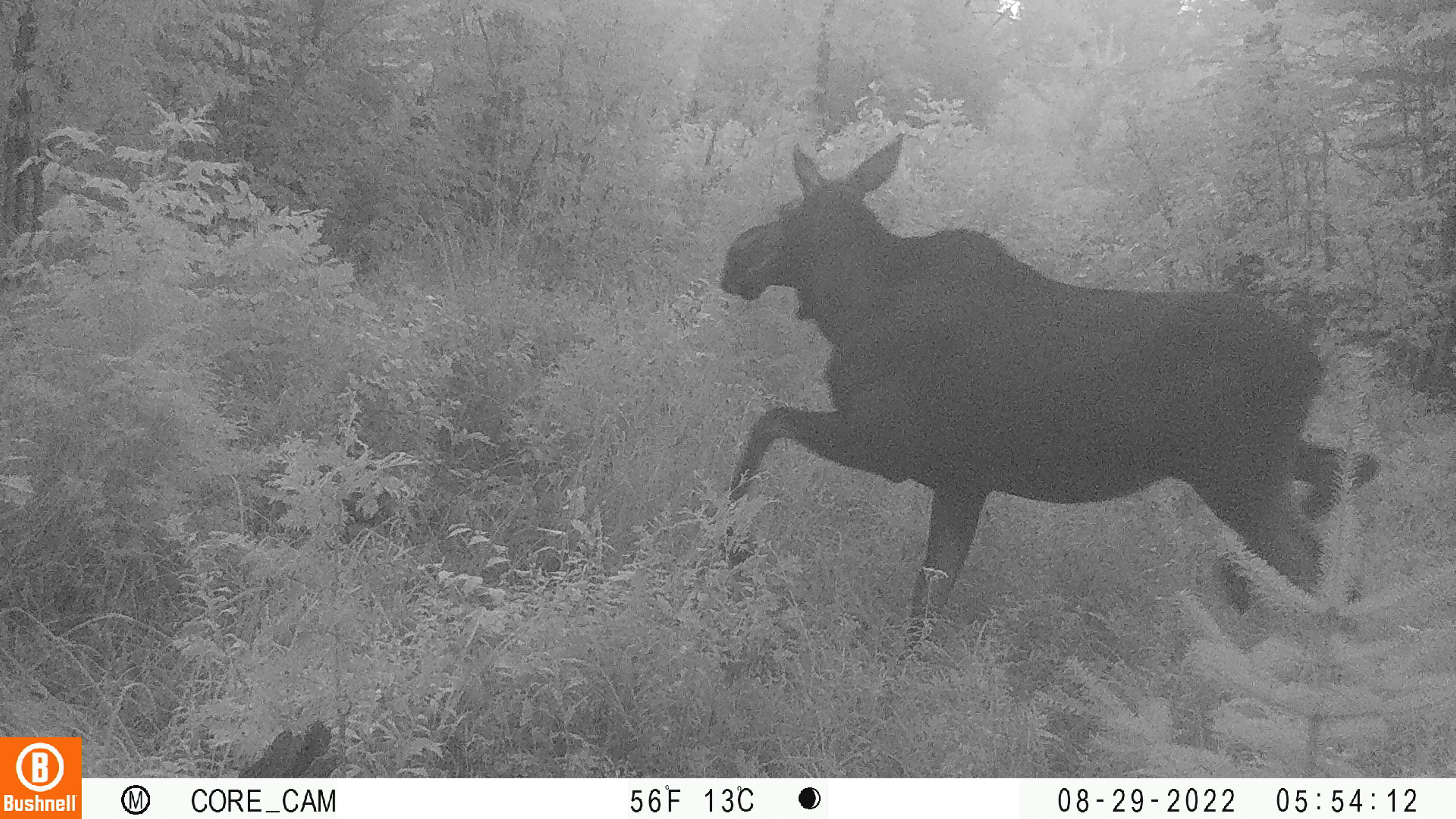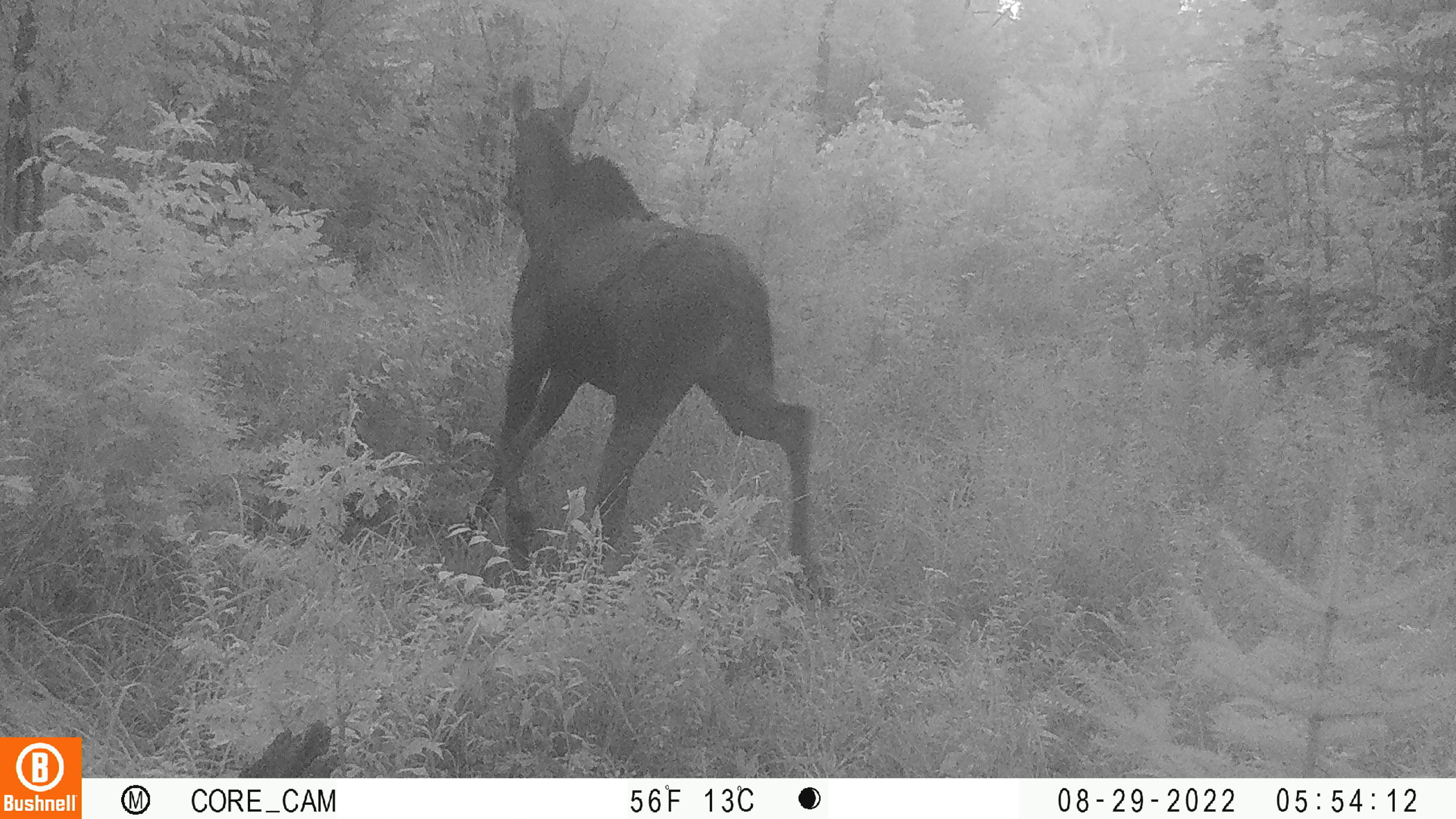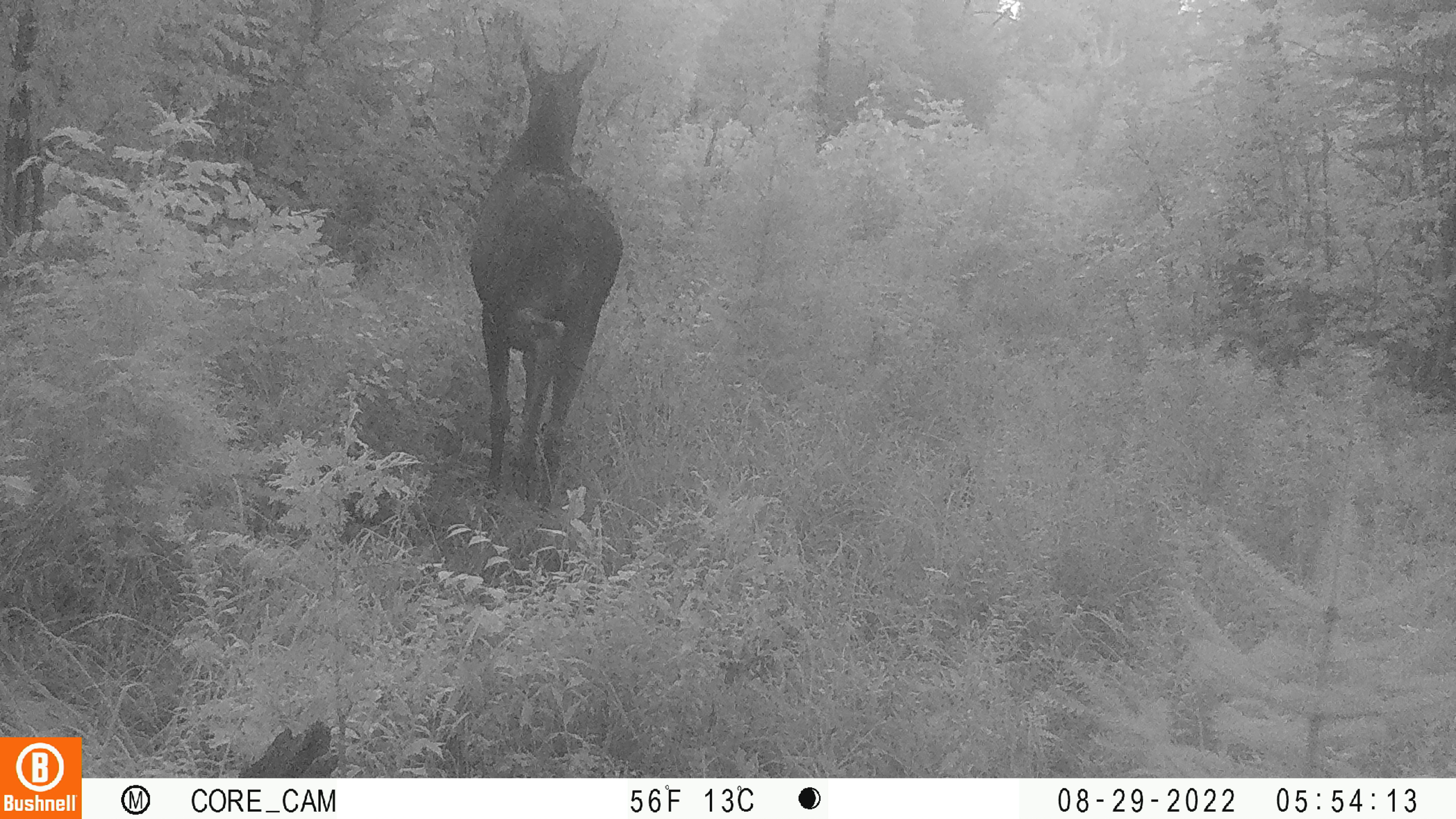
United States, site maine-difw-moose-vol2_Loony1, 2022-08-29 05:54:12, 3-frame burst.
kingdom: Animalia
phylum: Chordata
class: Mammalia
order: Artiodactyla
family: Cervidae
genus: Alces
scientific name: Alces alces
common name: moose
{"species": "moose (Alces alces)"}